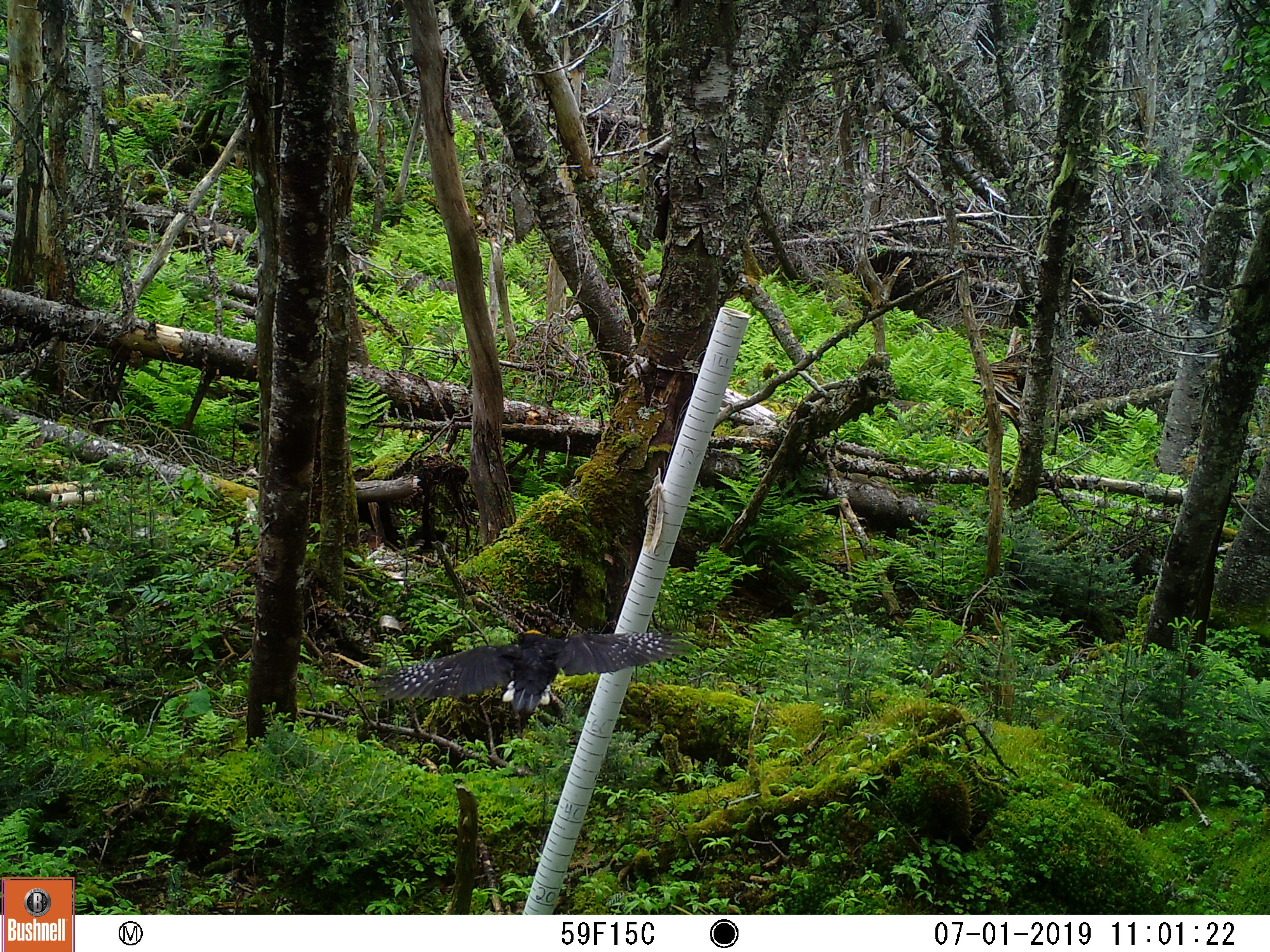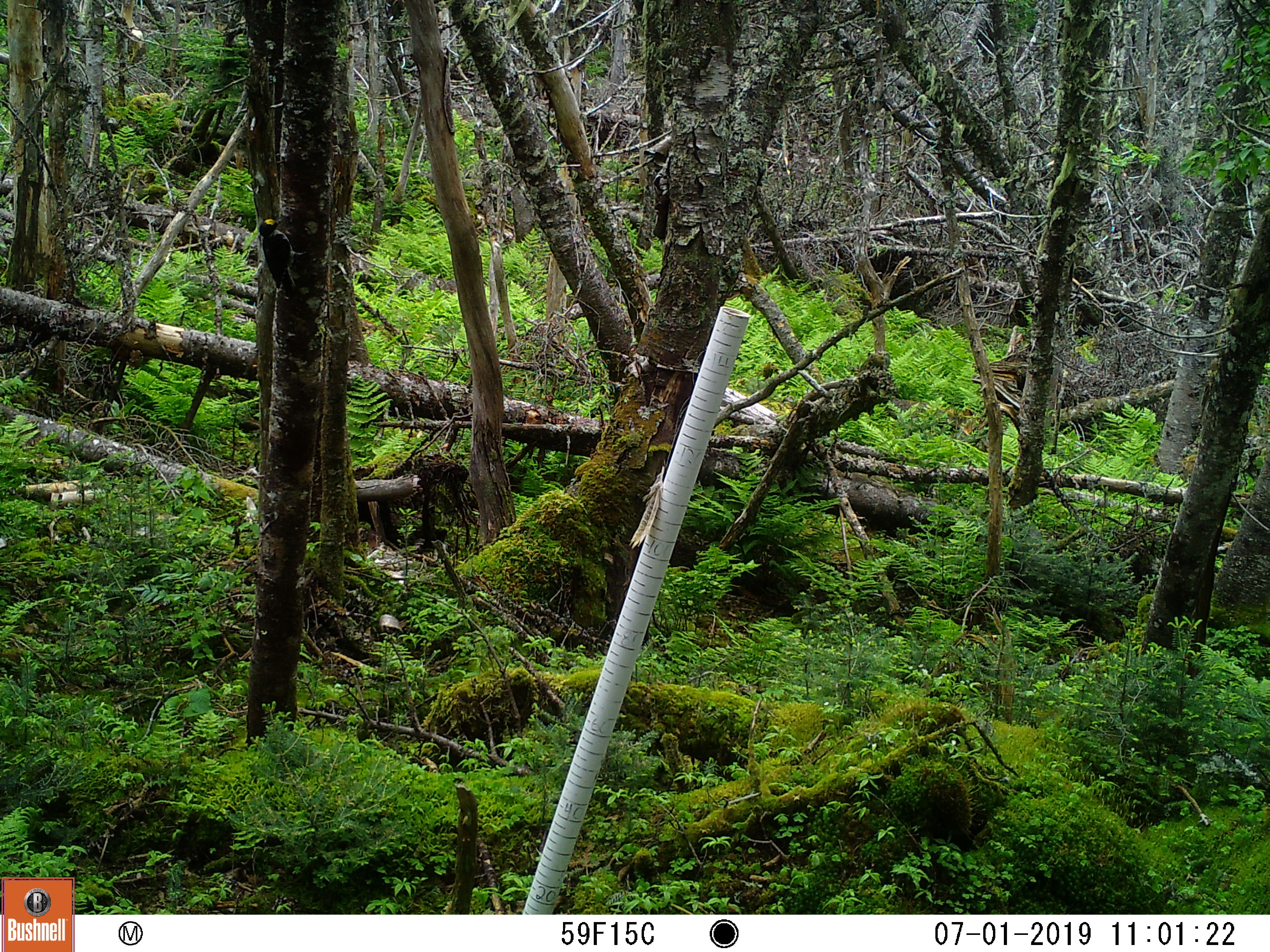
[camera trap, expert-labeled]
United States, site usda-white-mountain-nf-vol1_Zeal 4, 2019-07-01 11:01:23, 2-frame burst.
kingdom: Animalia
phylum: Chordata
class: Aves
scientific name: Aves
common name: bird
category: bird sp.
Bird sp. (bird) (Aves).